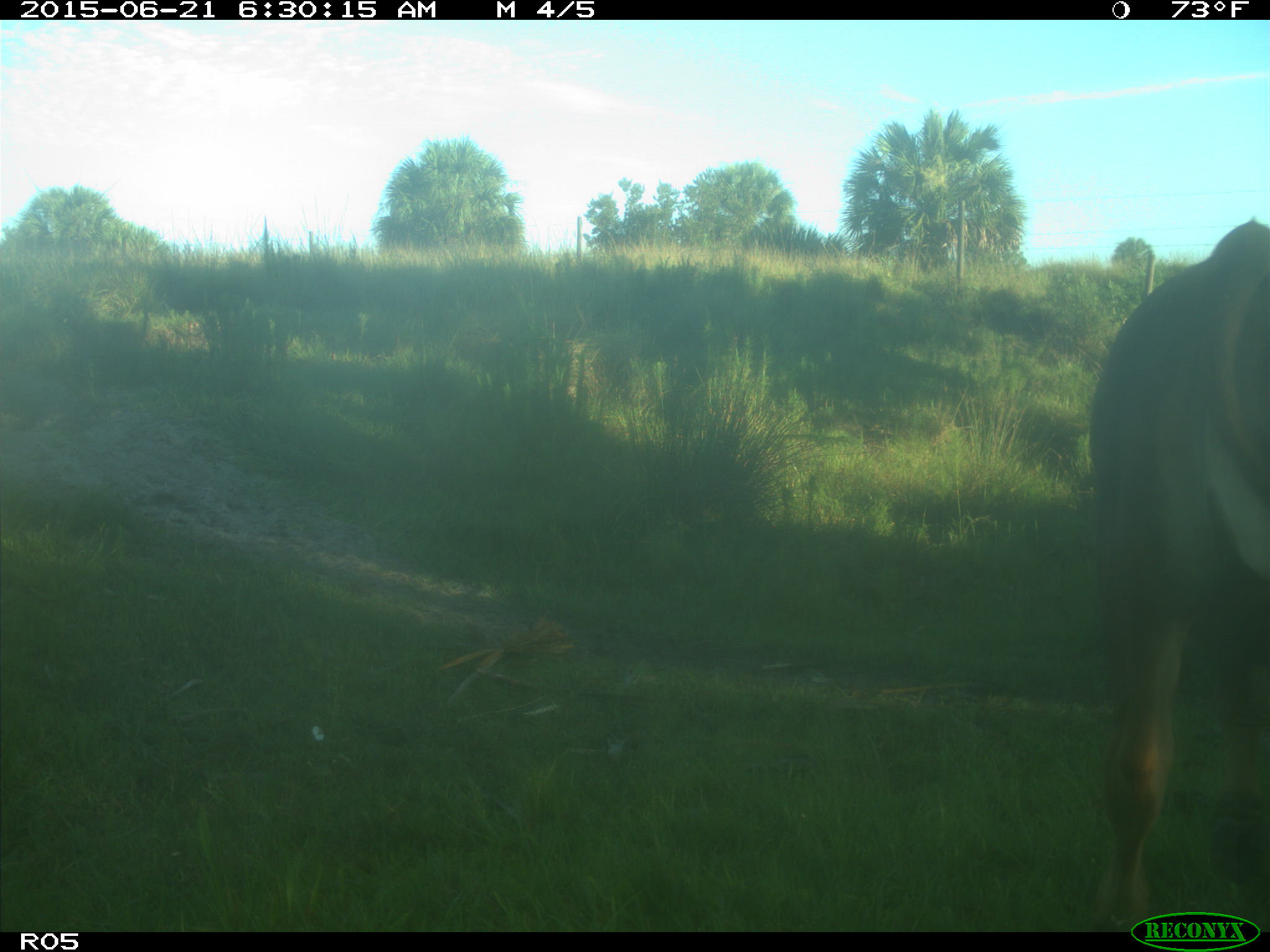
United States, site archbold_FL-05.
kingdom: Animalia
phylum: Chordata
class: Mammalia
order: Artiodactyla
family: Bovidae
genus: Bos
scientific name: Bos taurus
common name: domestic cow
Bos taurus (domestic cow).